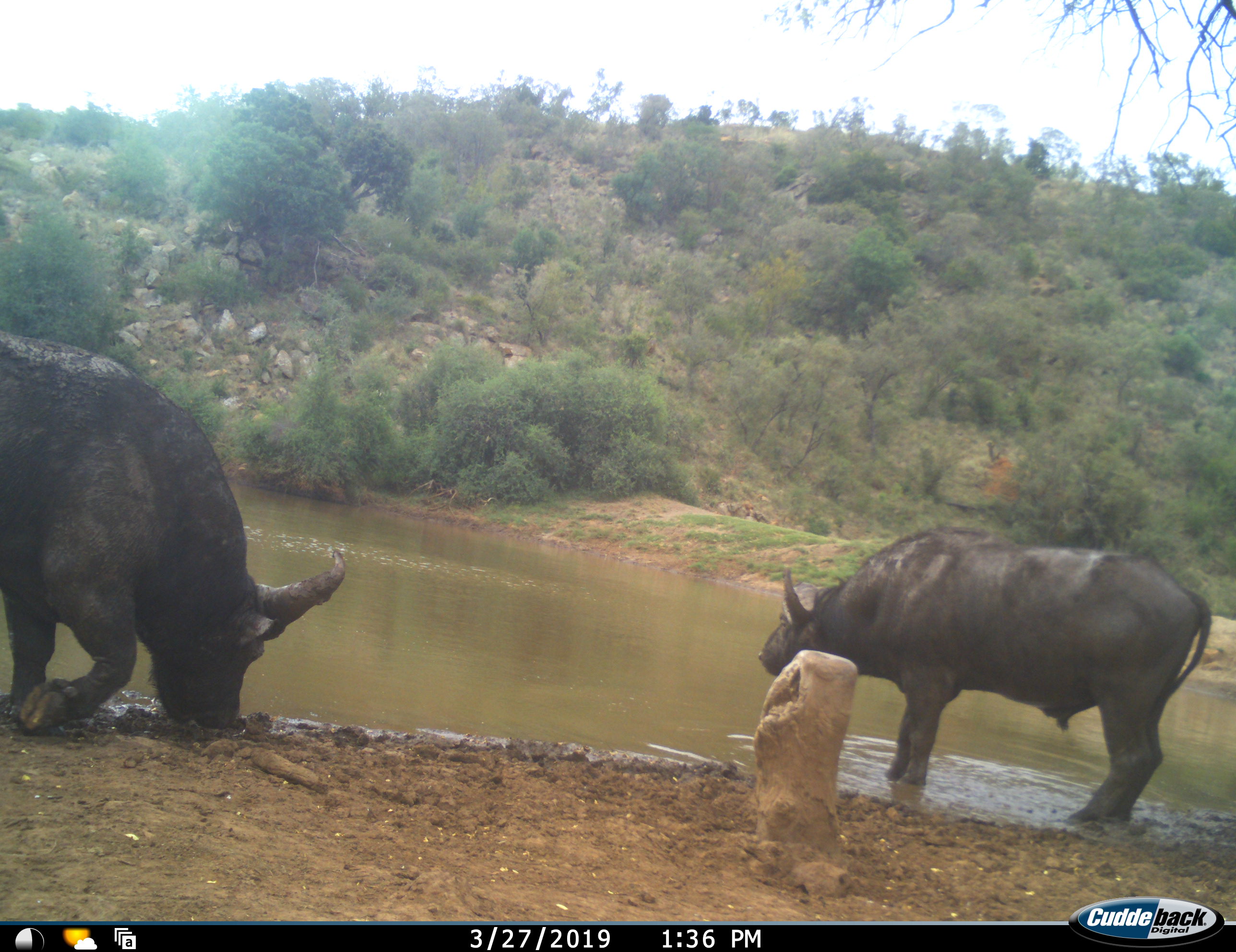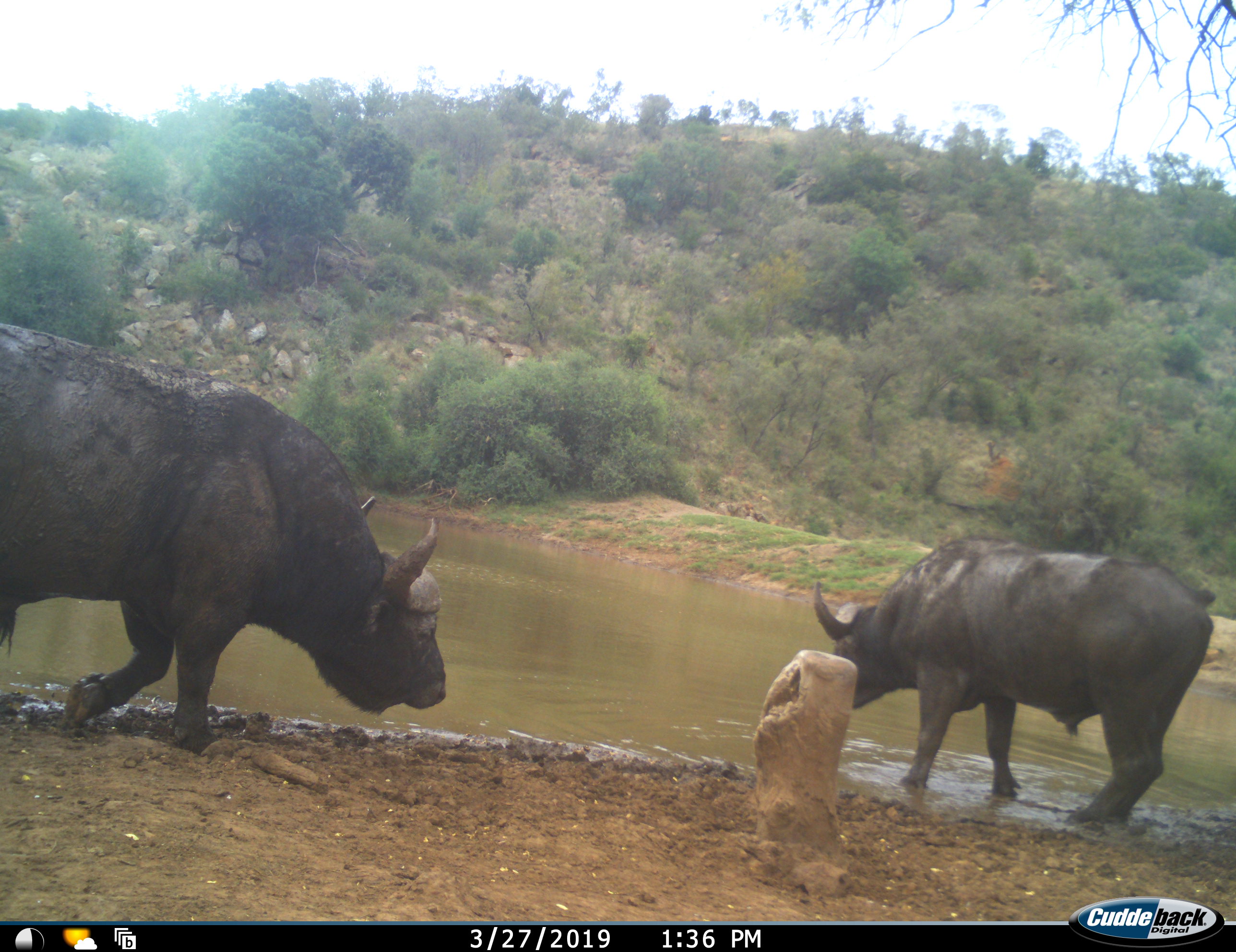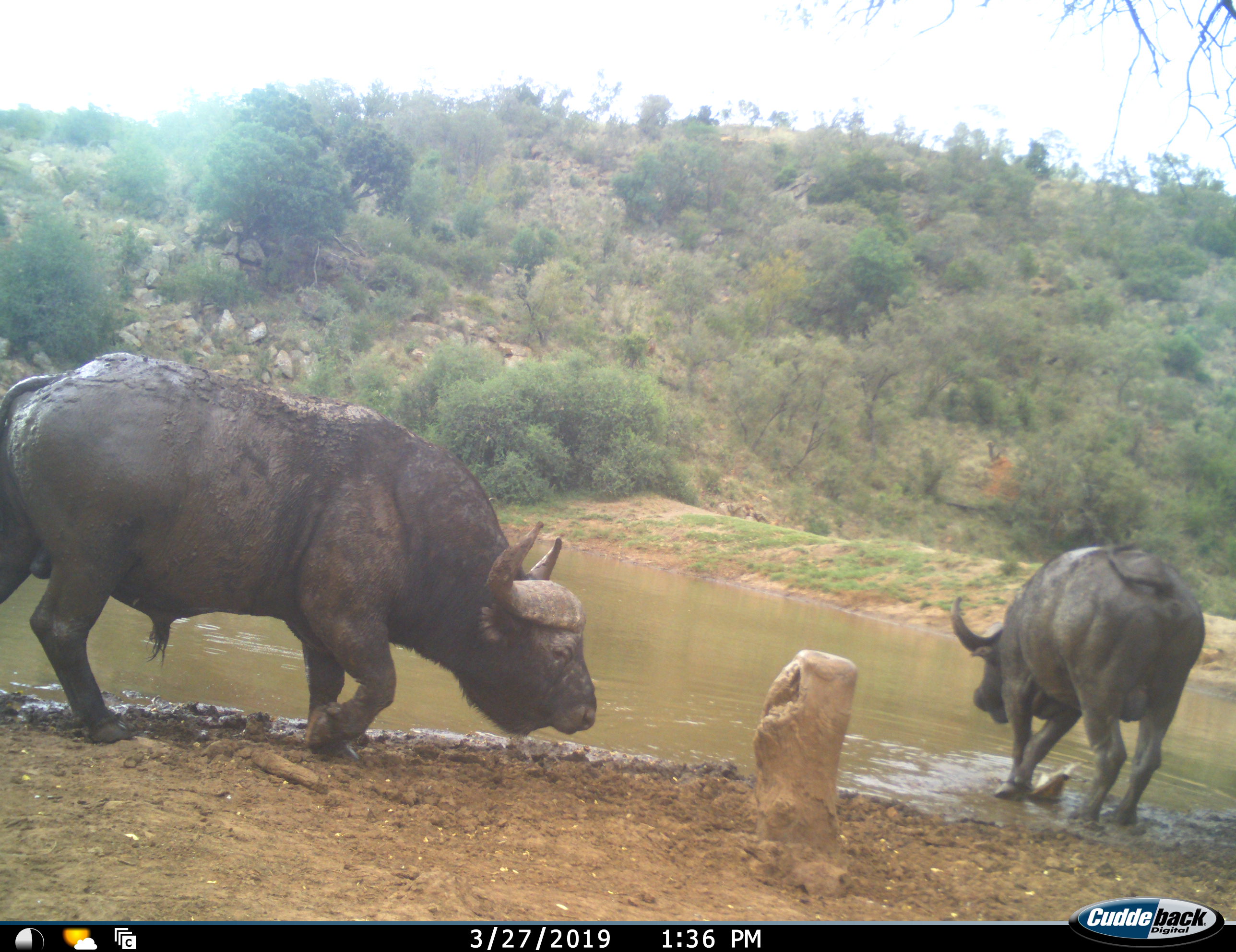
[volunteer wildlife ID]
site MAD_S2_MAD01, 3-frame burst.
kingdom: Animalia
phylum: Chordata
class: Mammalia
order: Artiodactyla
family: Bovidae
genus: Syncerus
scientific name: Syncerus caffer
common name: african buffalo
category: buffalo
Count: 2.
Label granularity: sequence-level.